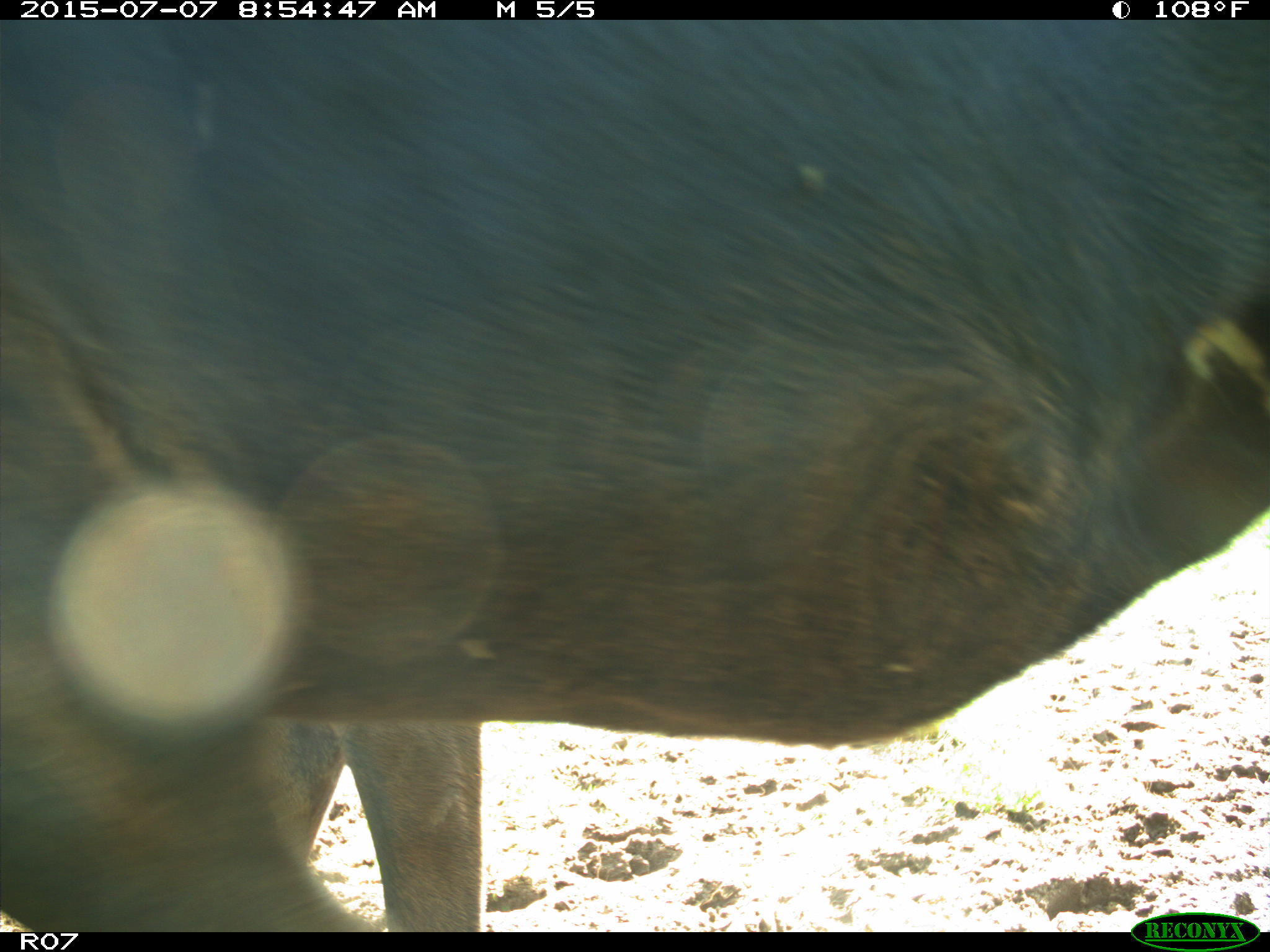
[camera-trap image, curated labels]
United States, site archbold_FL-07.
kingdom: Animalia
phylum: Chordata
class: Mammalia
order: Artiodactyla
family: Bovidae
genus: Bos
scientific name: Bos taurus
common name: domestic cow